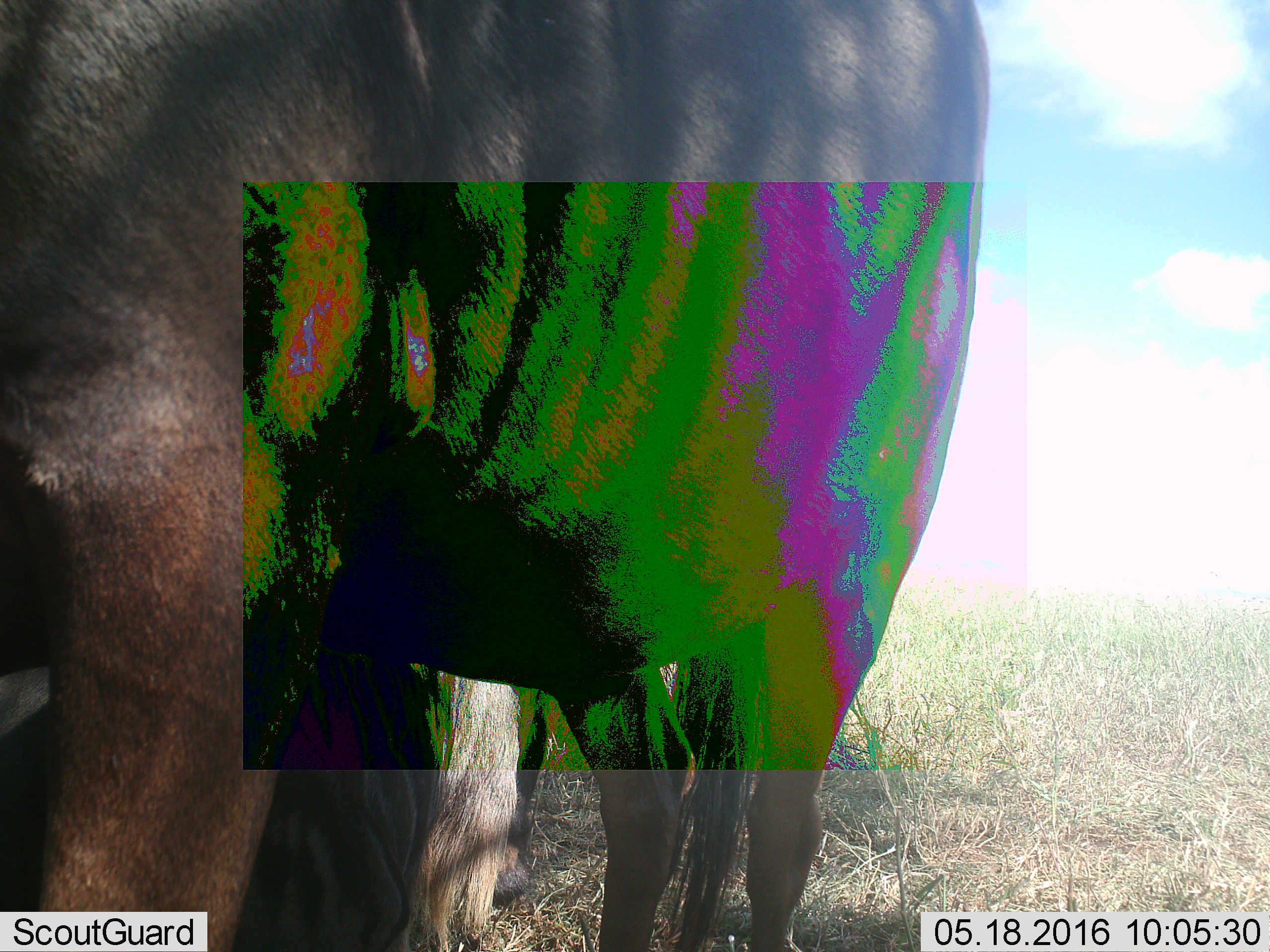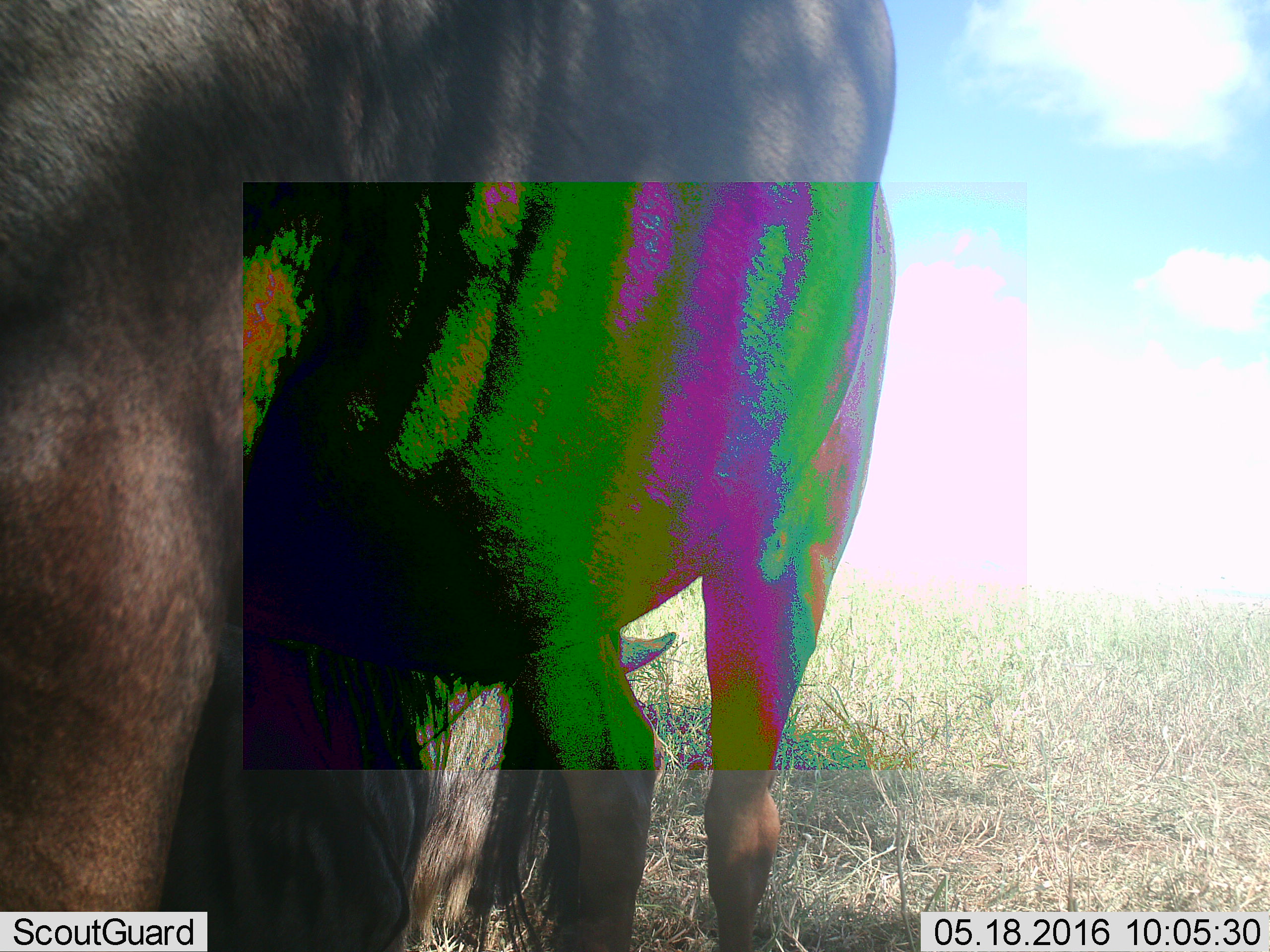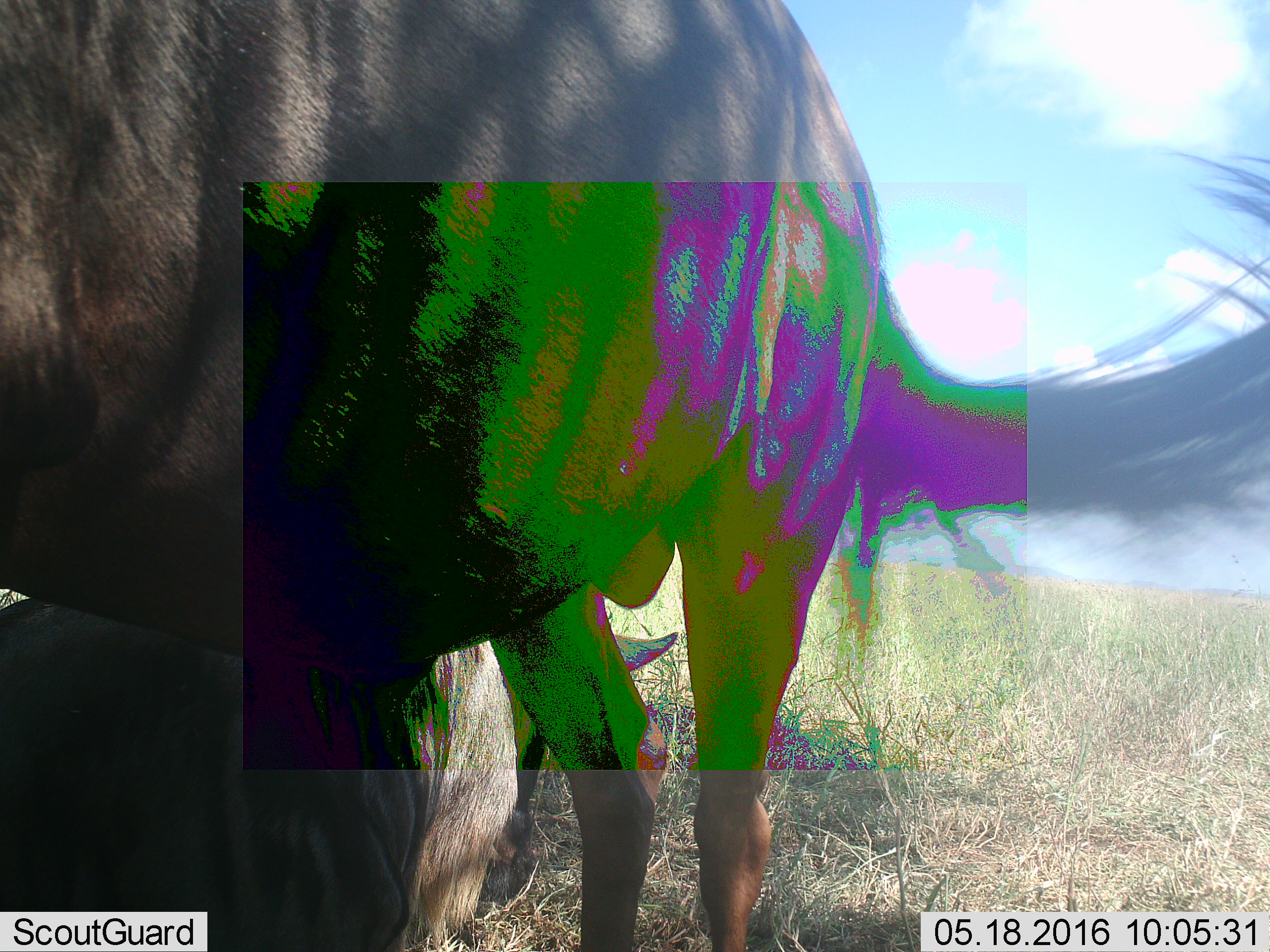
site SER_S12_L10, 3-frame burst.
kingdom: Animalia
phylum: Chordata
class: Mammalia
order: Artiodactyla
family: Bovidae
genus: Connochaetes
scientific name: Connochaetes taurinus taurinus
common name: blue wildebeest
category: wildebeestblue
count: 2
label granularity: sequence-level